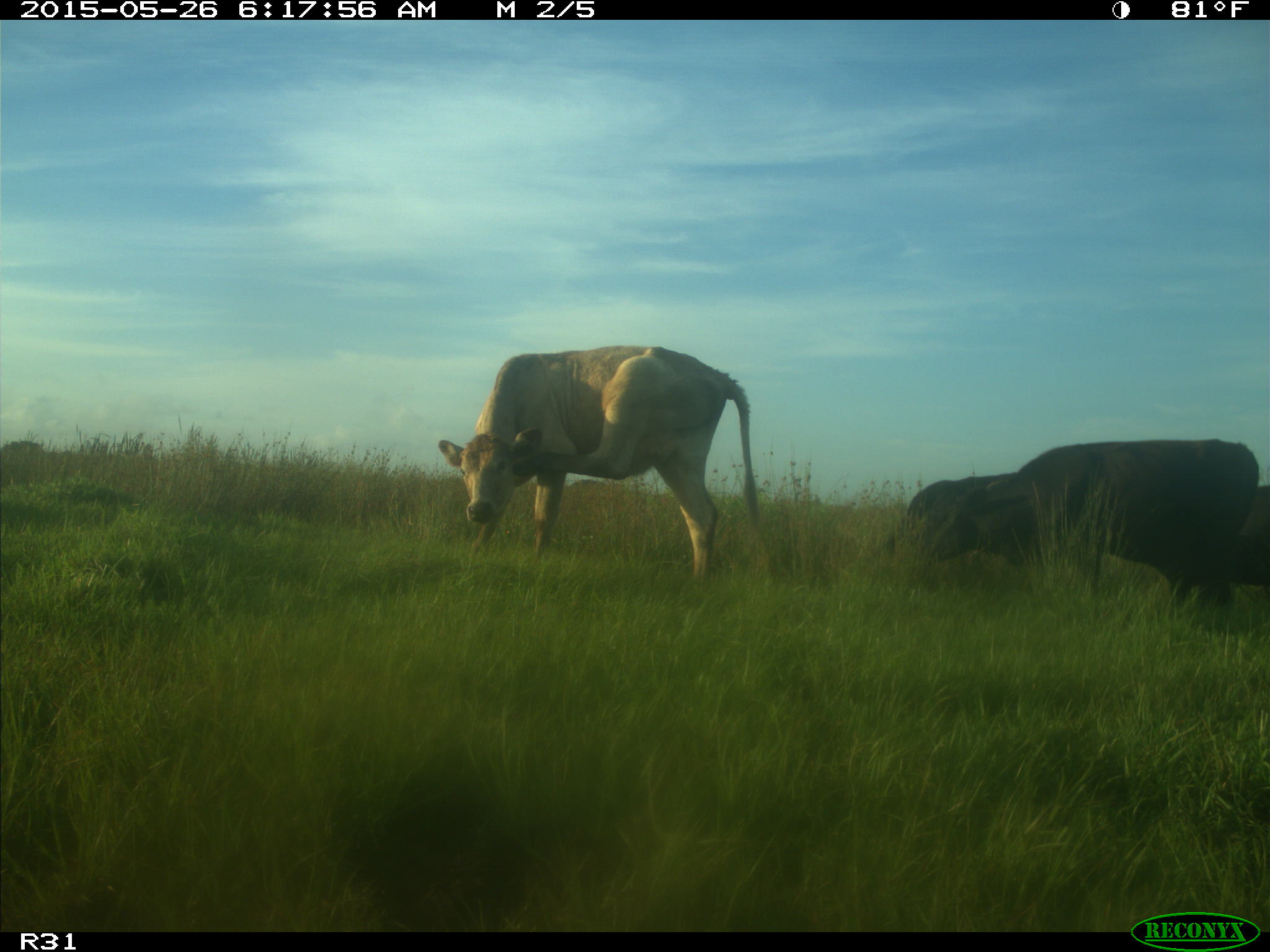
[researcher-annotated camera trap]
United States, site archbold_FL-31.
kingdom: Animalia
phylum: Chordata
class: Mammalia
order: Artiodactyla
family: Bovidae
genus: Bos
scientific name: Bos taurus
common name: domestic cow